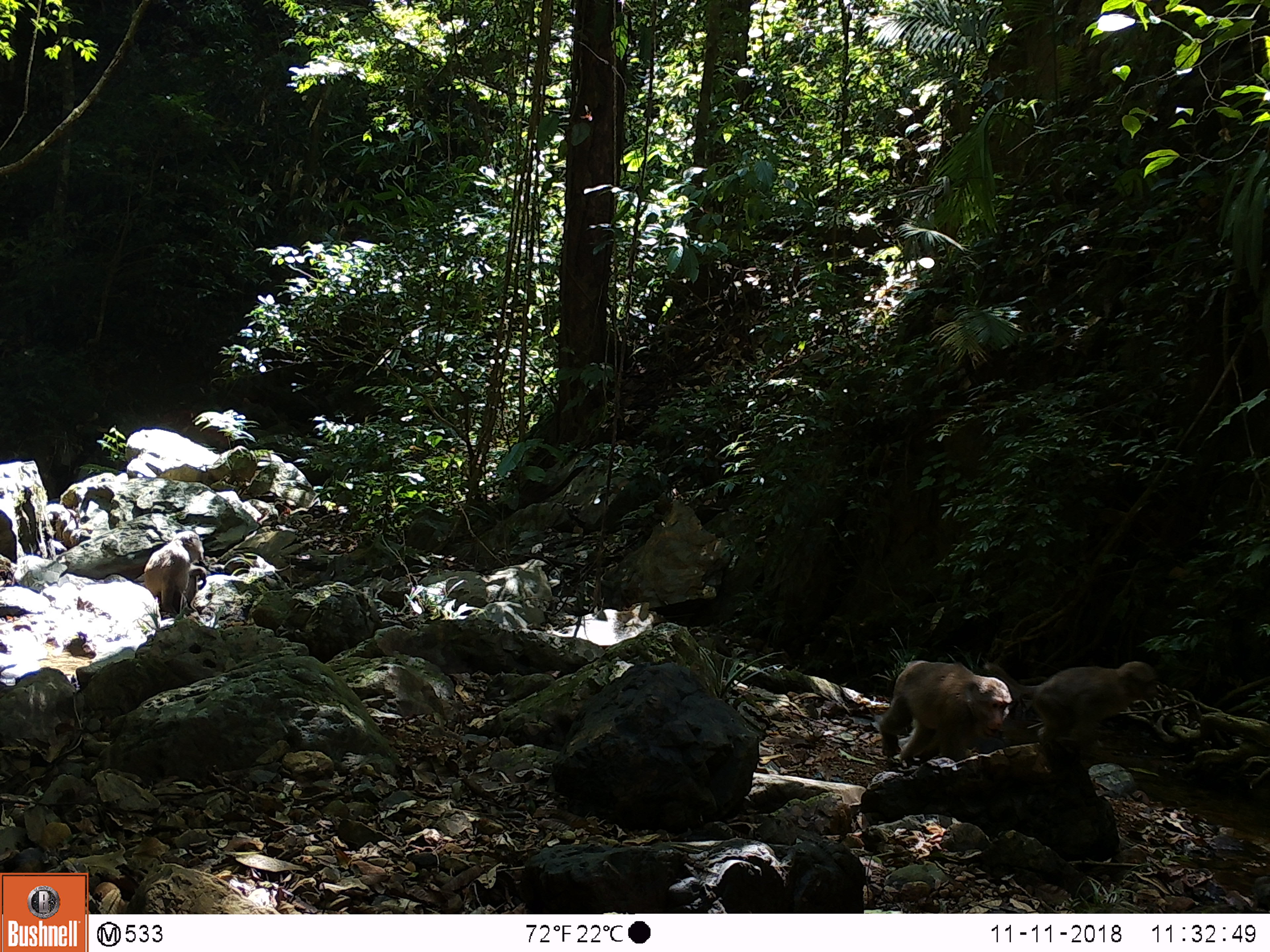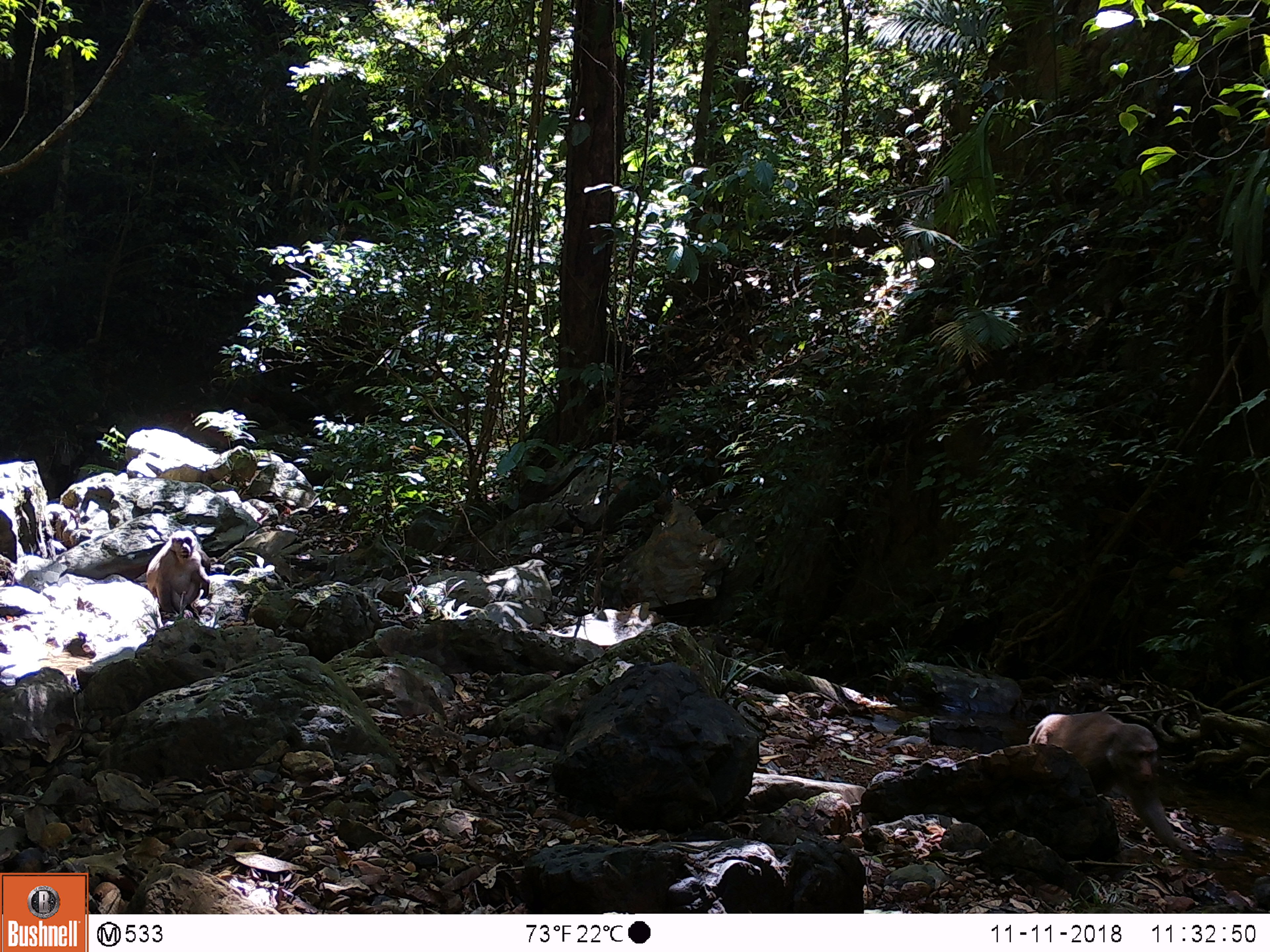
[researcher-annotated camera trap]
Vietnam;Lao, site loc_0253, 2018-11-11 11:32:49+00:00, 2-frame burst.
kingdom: Animalia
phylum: Chordata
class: Mammalia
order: Primates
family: Cercopithecidae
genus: Macaca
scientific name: Macaca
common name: macaques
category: assam or rhesus macaque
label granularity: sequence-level